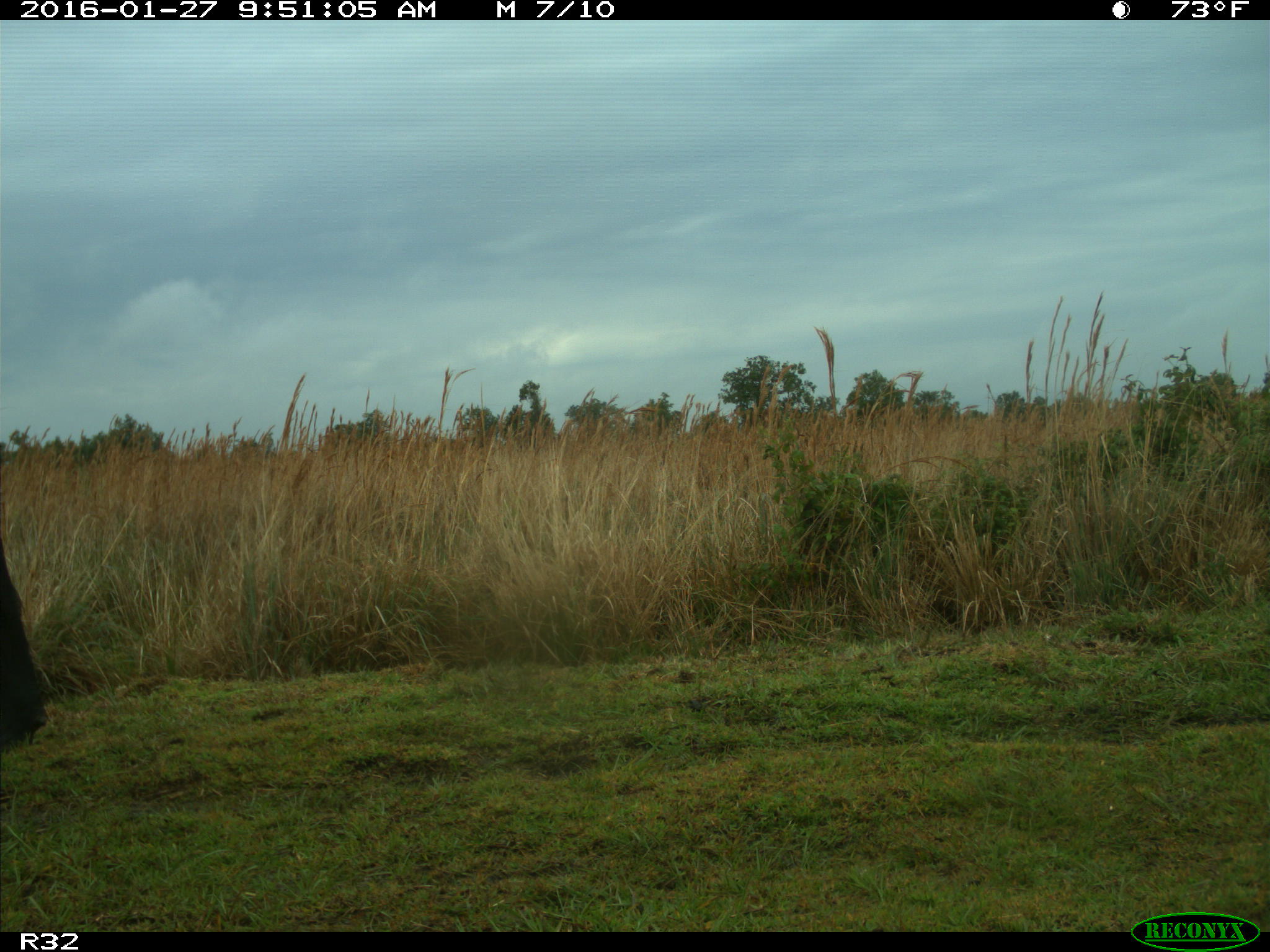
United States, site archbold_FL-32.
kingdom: Animalia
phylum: Chordata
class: Mammalia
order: Artiodactyla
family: Bovidae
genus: Bos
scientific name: Bos taurus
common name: domestic cow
Bos taurus (domestic cow).